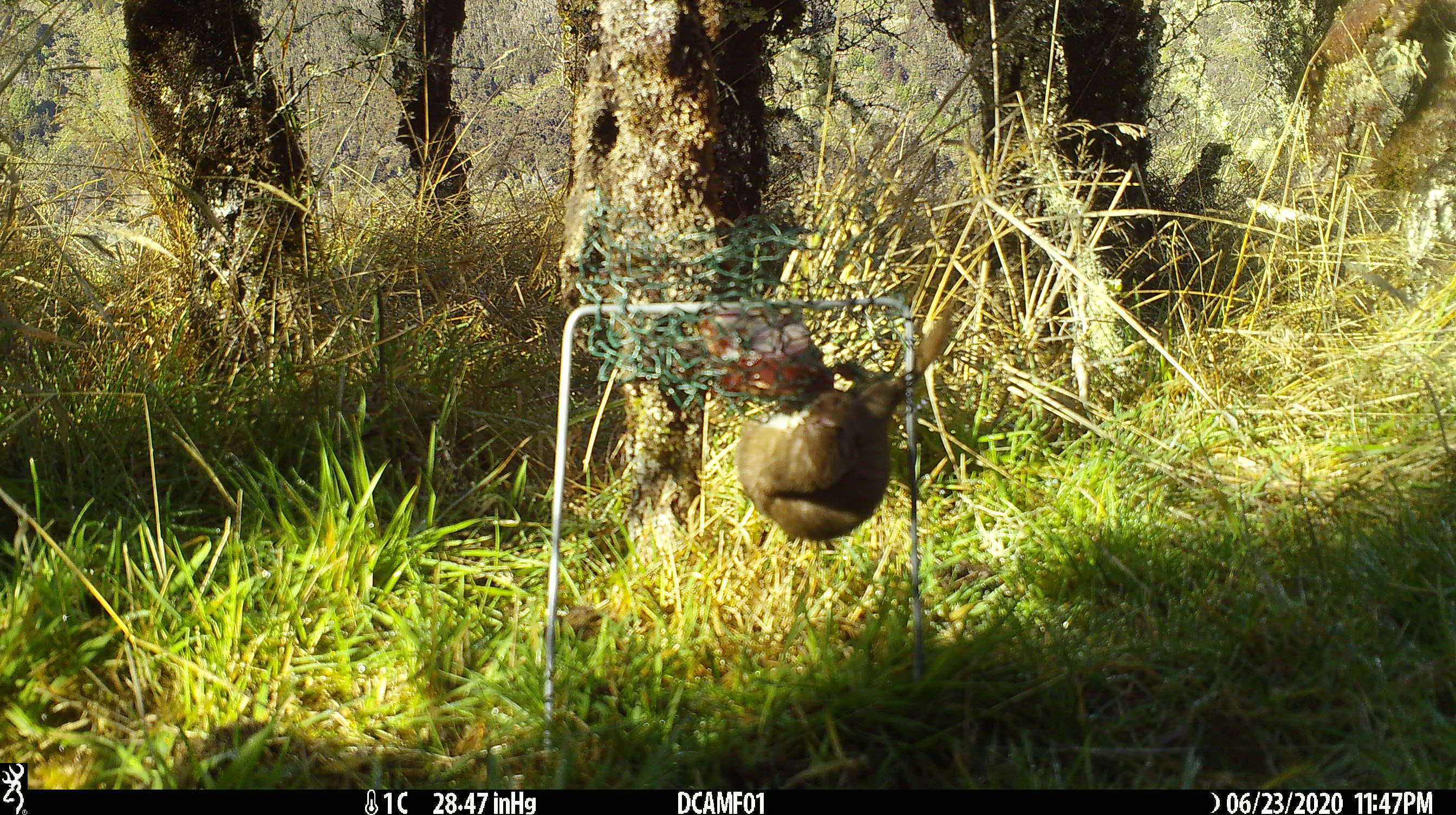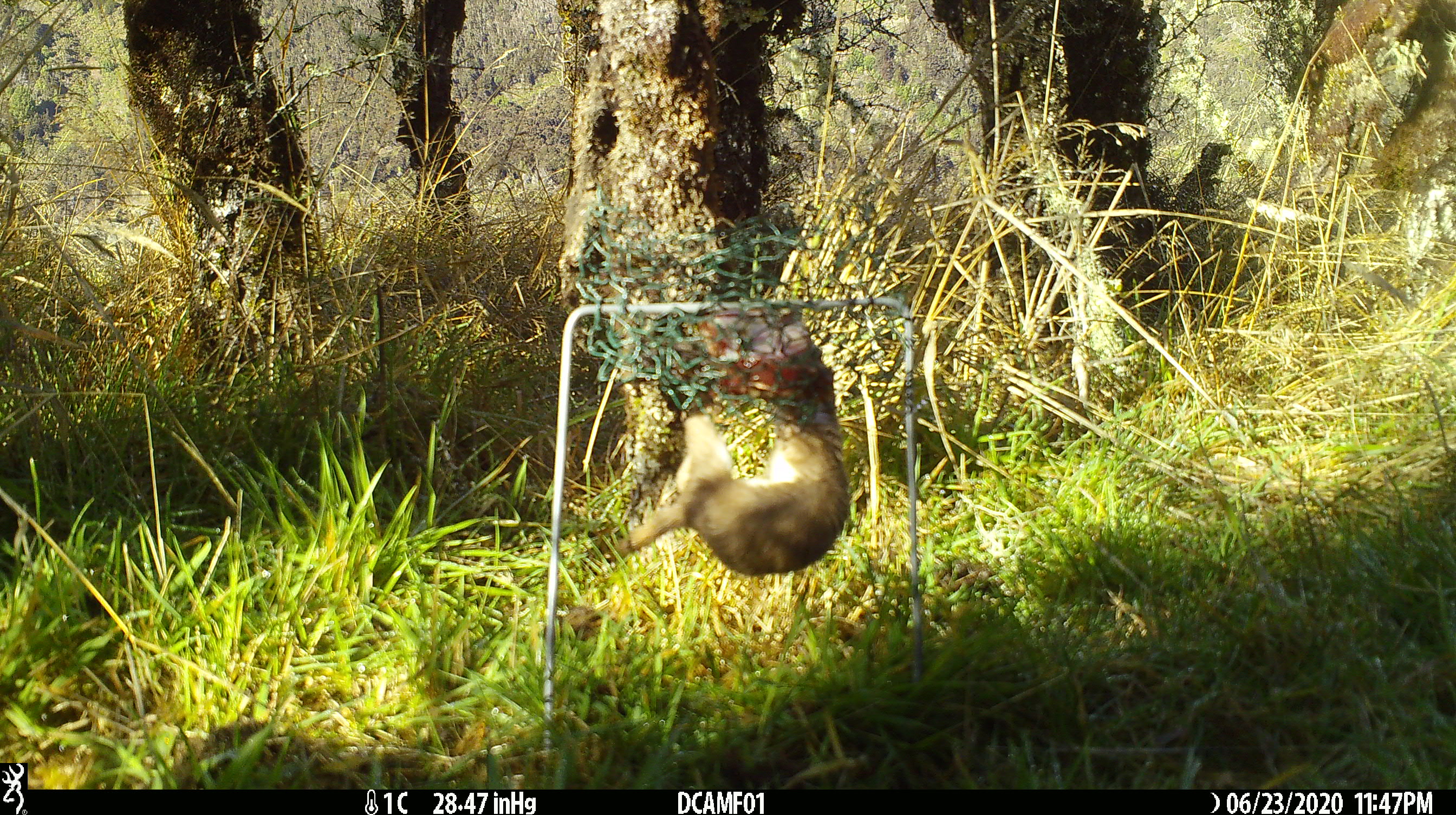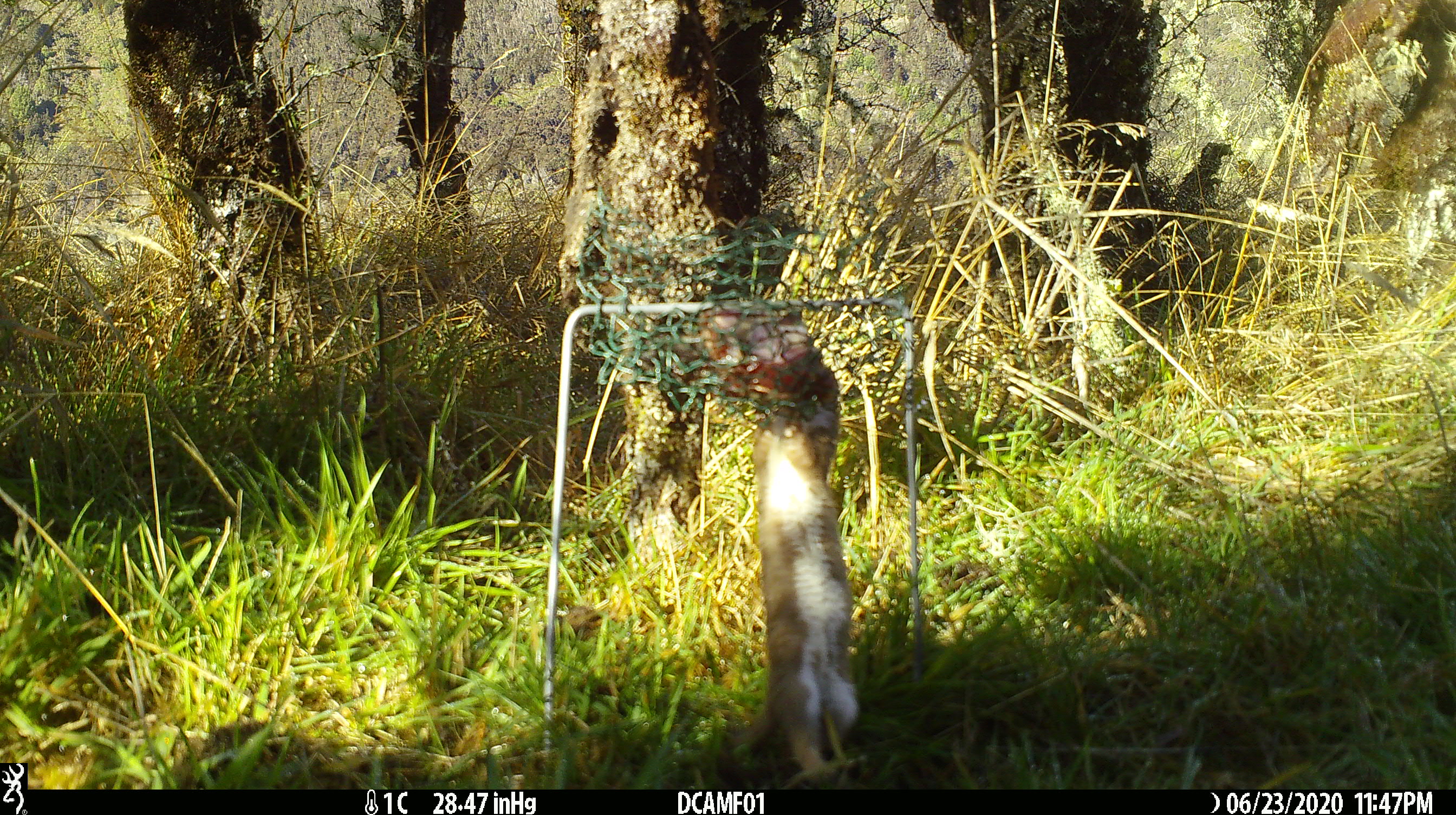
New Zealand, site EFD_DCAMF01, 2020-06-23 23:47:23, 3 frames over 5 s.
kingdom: Animalia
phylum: Chordata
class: Mammalia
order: Carnivora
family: Mustelidae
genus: Mustela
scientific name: Mustela nivalis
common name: least weasel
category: weasel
Weasel (least weasel) (Mustela nivalis).